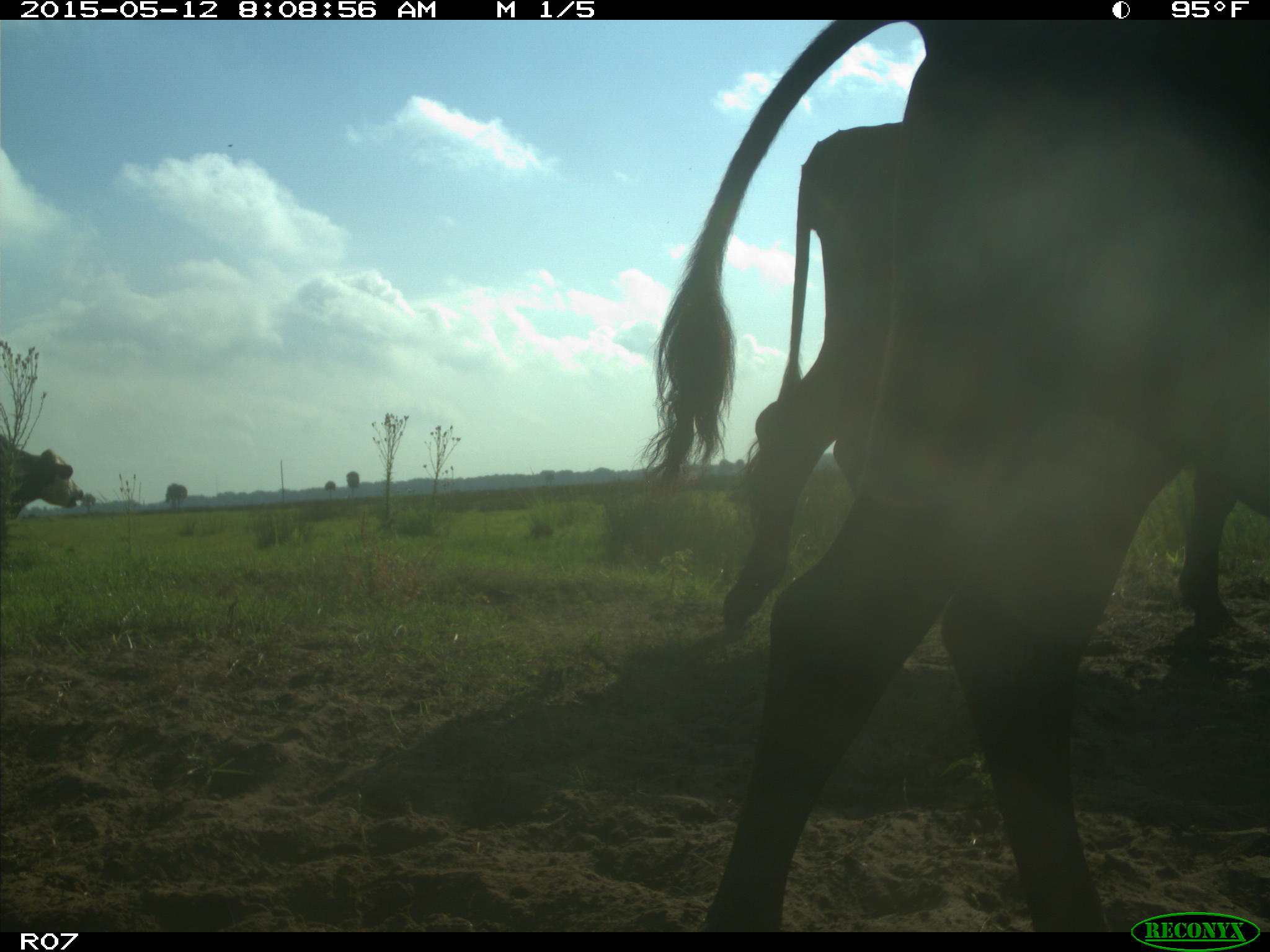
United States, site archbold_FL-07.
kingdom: Animalia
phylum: Chordata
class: Mammalia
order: Artiodactyla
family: Bovidae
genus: Bos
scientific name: Bos taurus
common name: domestic cow